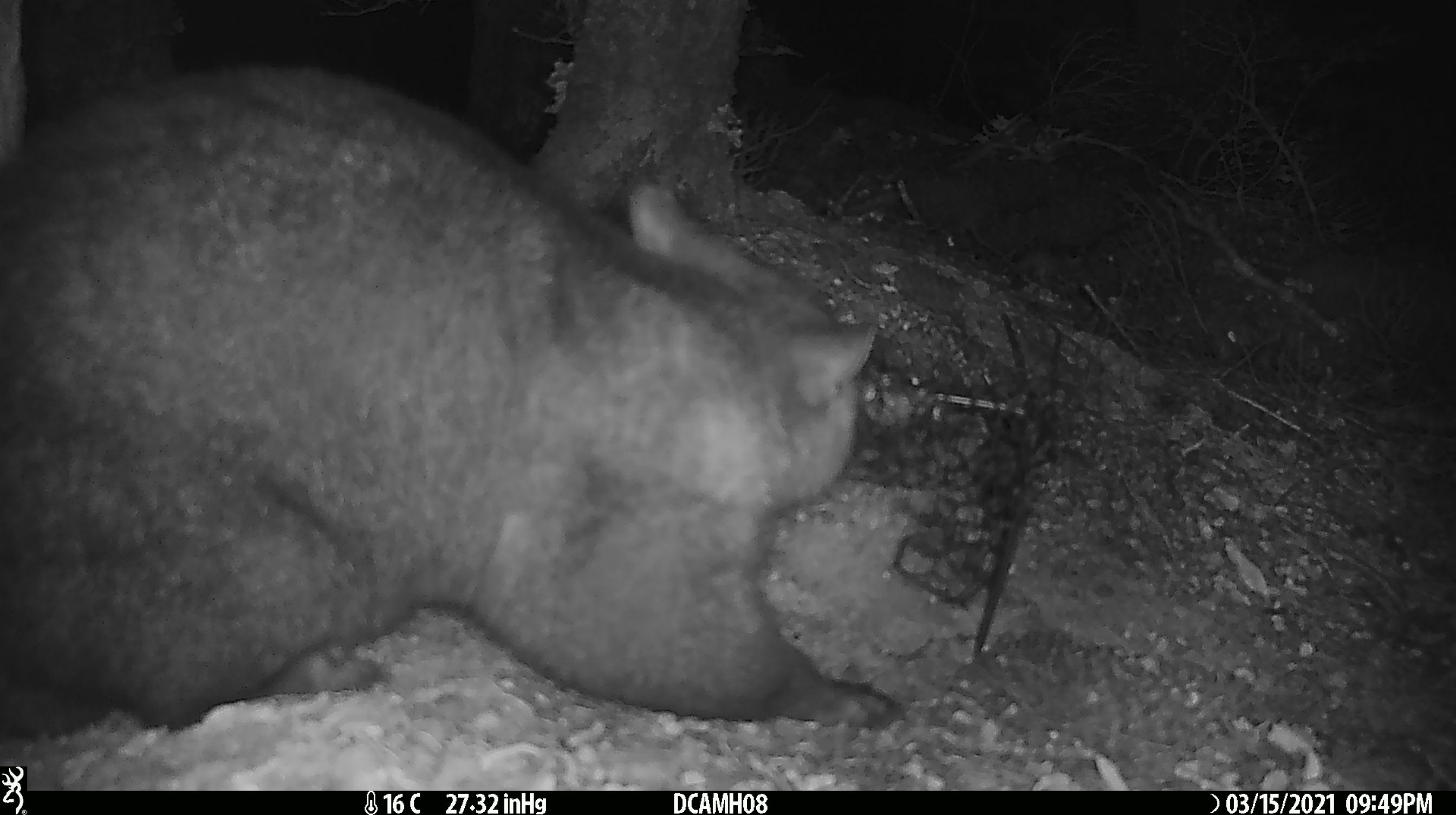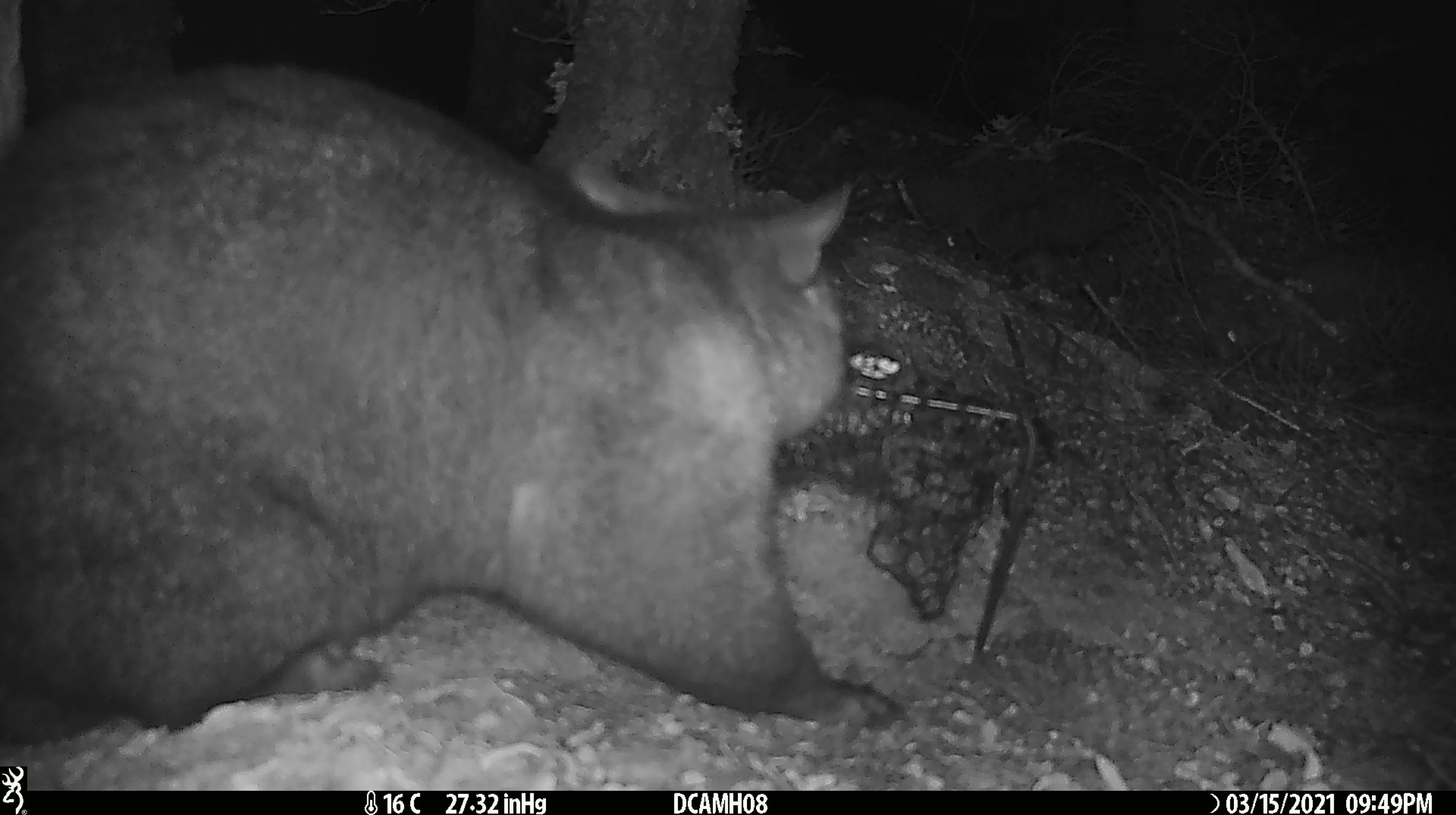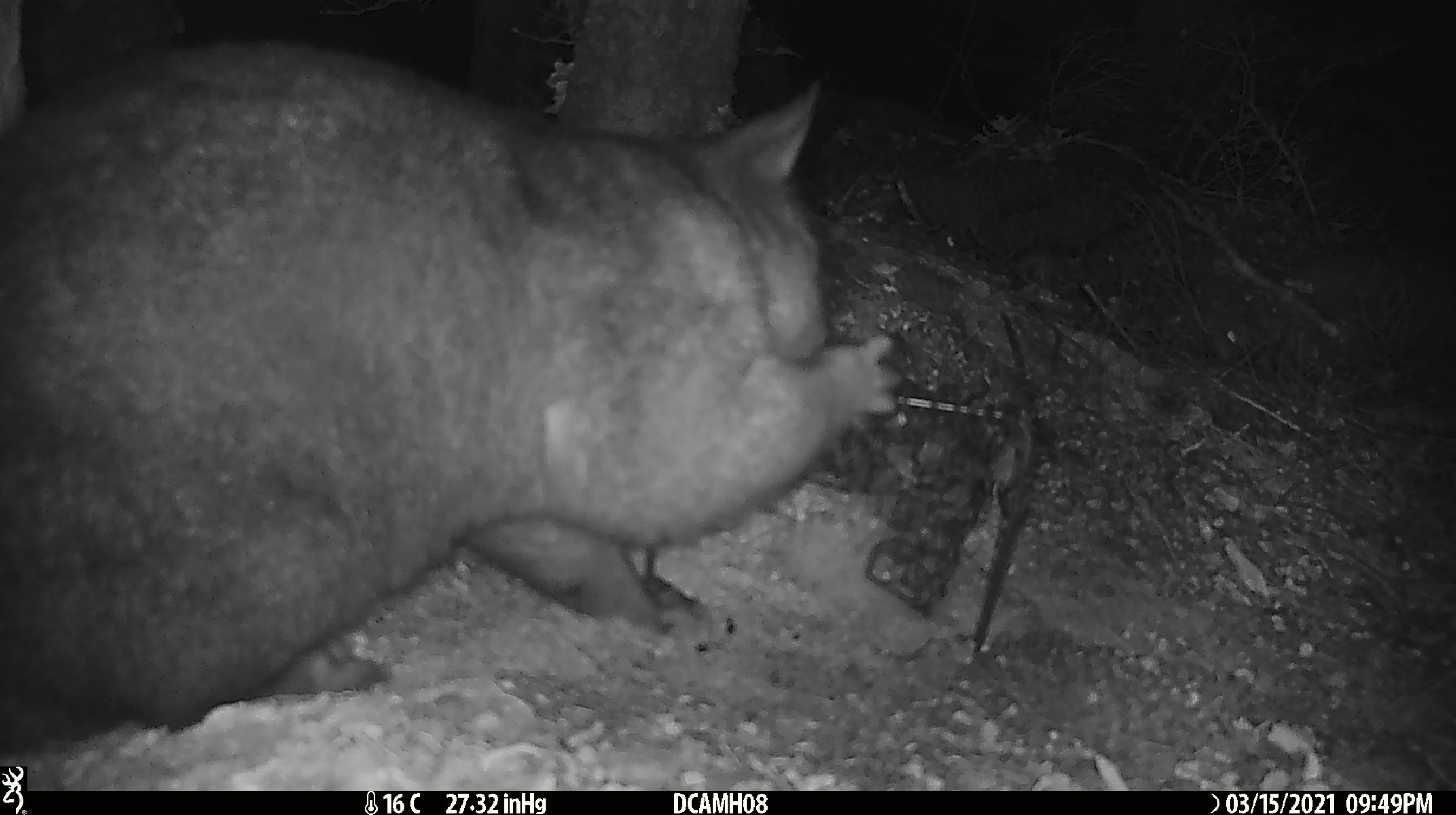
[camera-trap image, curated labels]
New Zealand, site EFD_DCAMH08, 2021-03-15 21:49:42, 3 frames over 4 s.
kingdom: Animalia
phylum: Chordata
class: Mammalia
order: Diprotodontia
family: Phalangeridae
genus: Trichosurus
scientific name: Trichosurus vulpecula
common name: common brushtail possum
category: possum